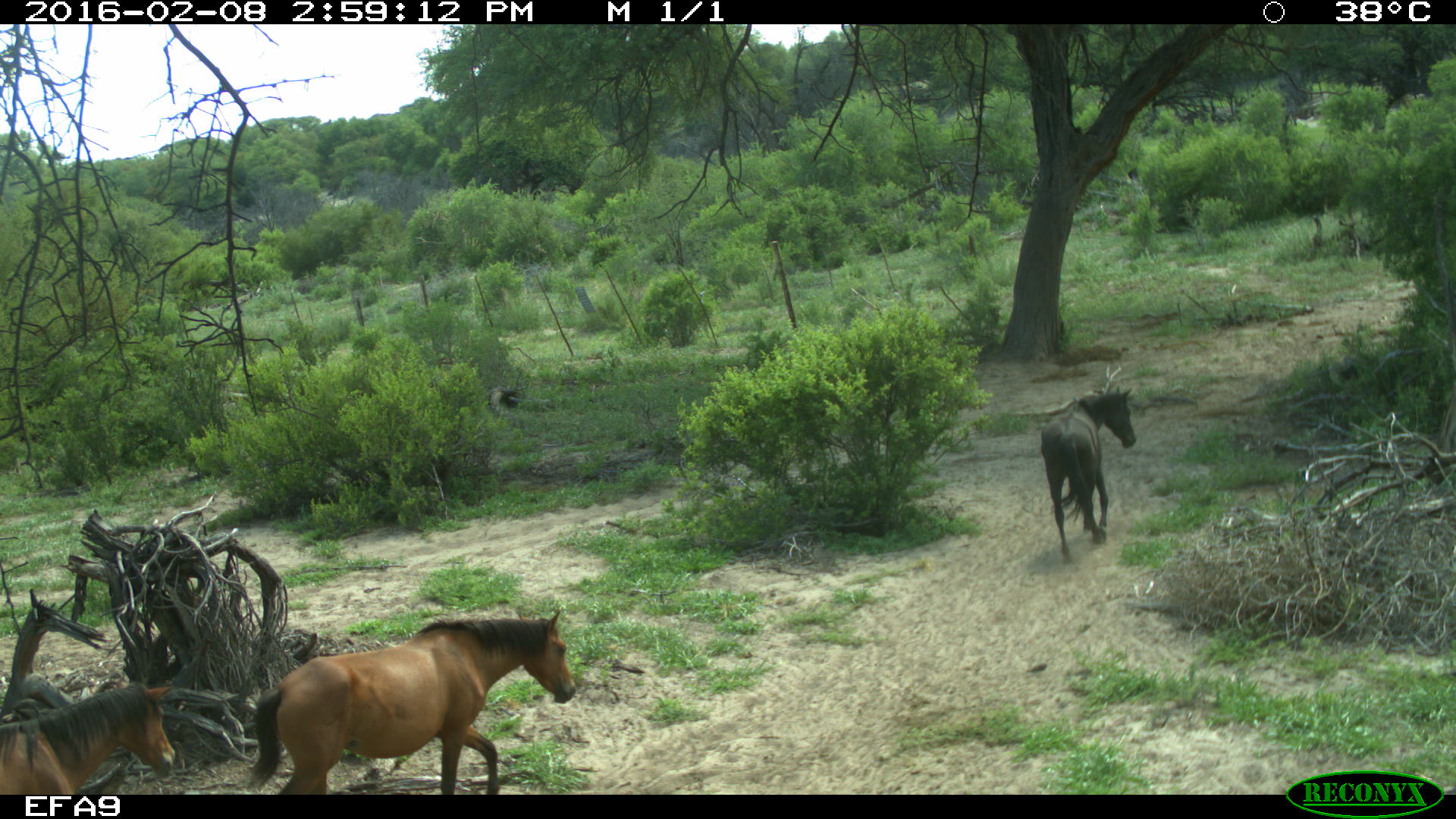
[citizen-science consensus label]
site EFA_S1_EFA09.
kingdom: Animalia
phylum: Chordata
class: Mammalia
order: Perissodactyla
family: Equidae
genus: Equus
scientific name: Equus caballus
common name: domestic horse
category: horsedomestic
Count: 3.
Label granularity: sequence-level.